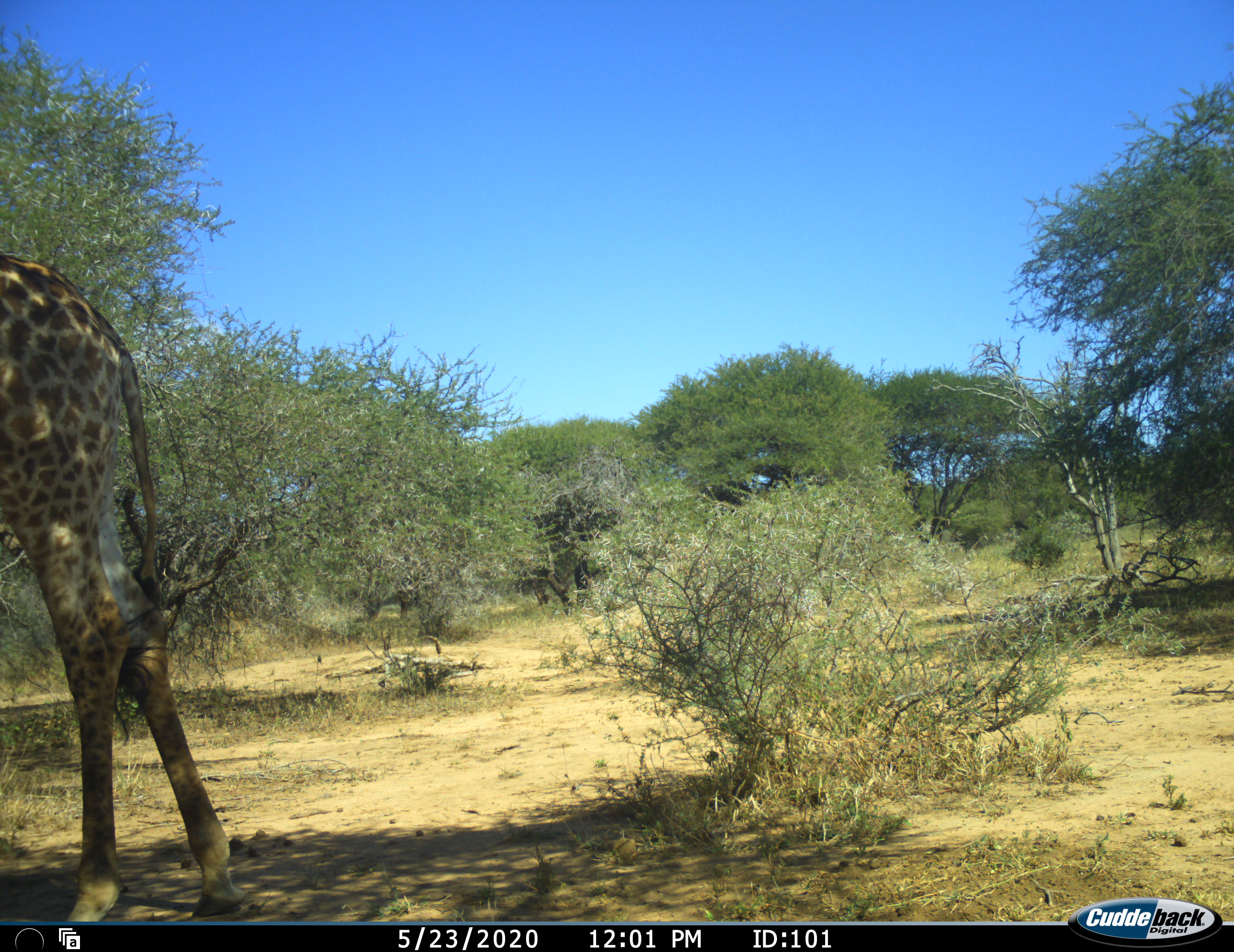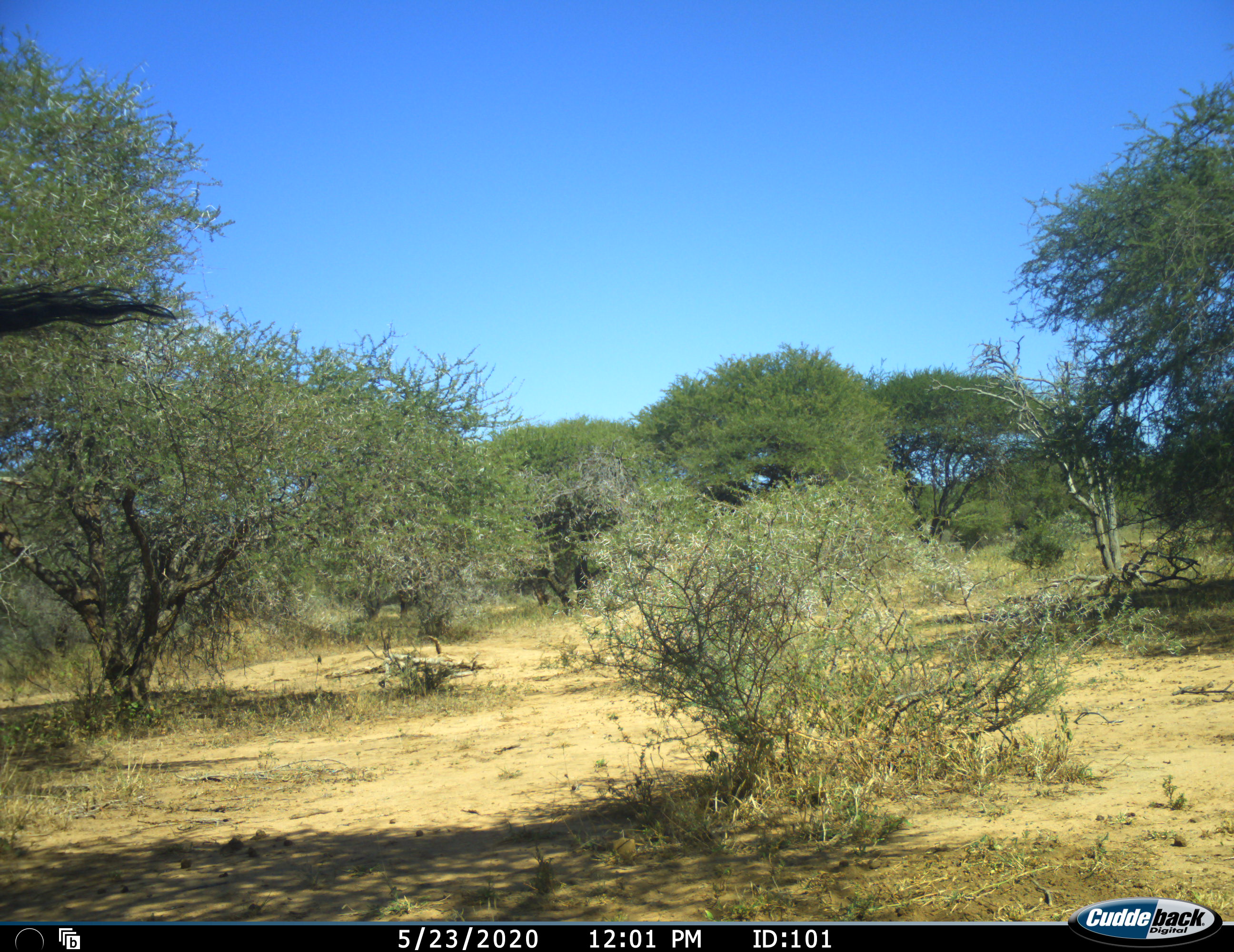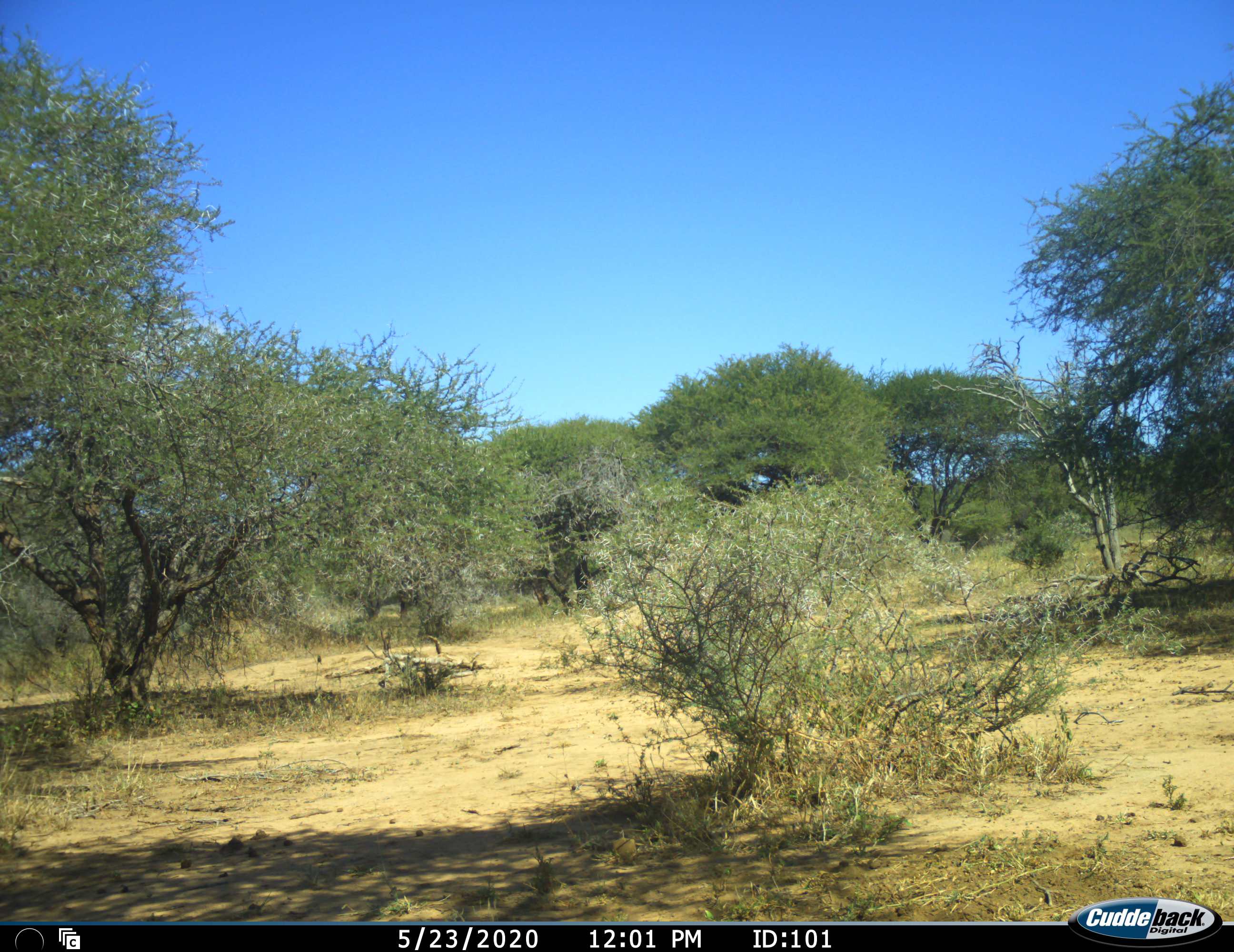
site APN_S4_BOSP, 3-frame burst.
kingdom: Animalia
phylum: Chordata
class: Mammalia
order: Artiodactyla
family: Giraffidae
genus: Giraffa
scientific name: Giraffa camelopardalis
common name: giraffe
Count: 1.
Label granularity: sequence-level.